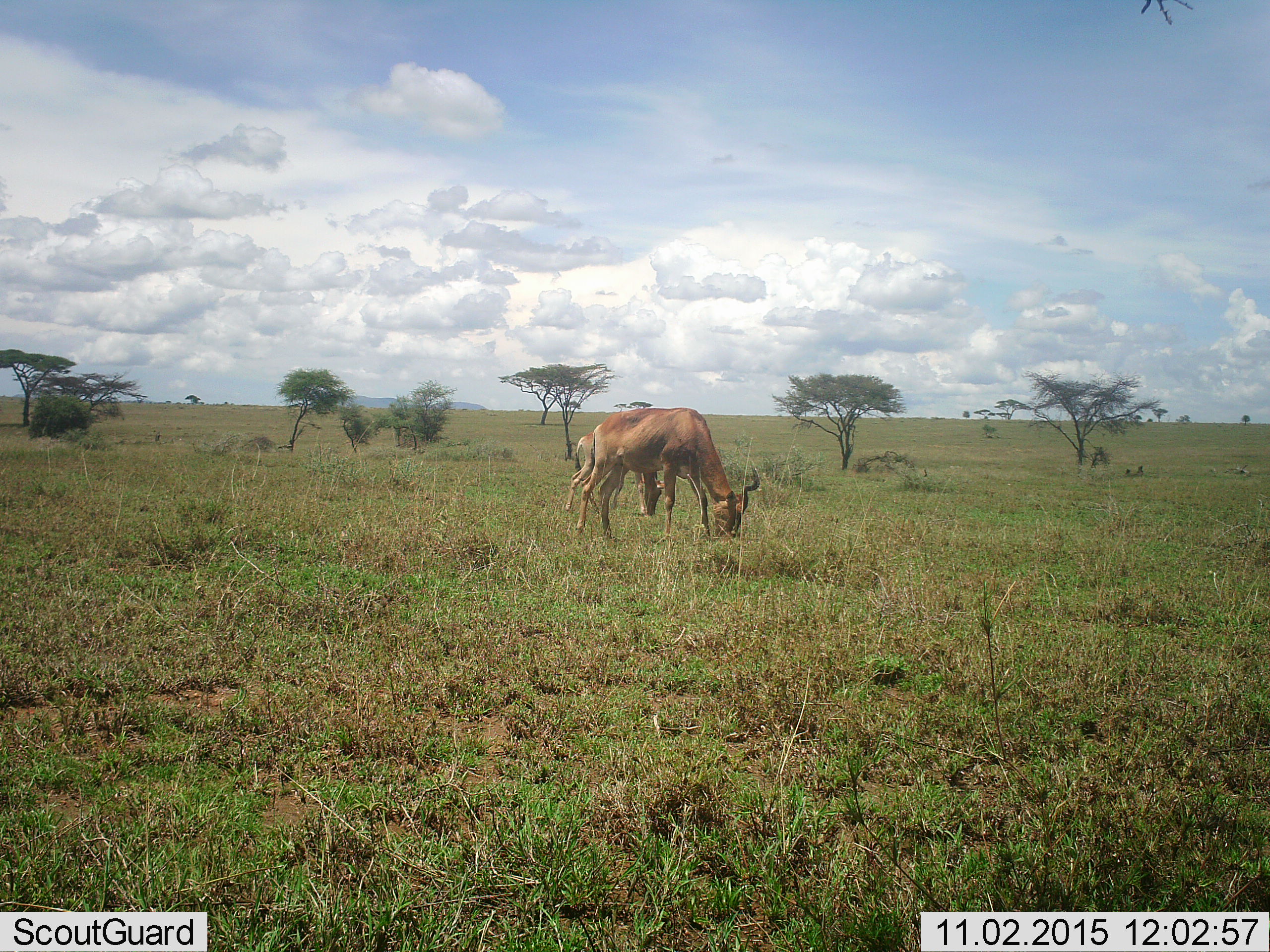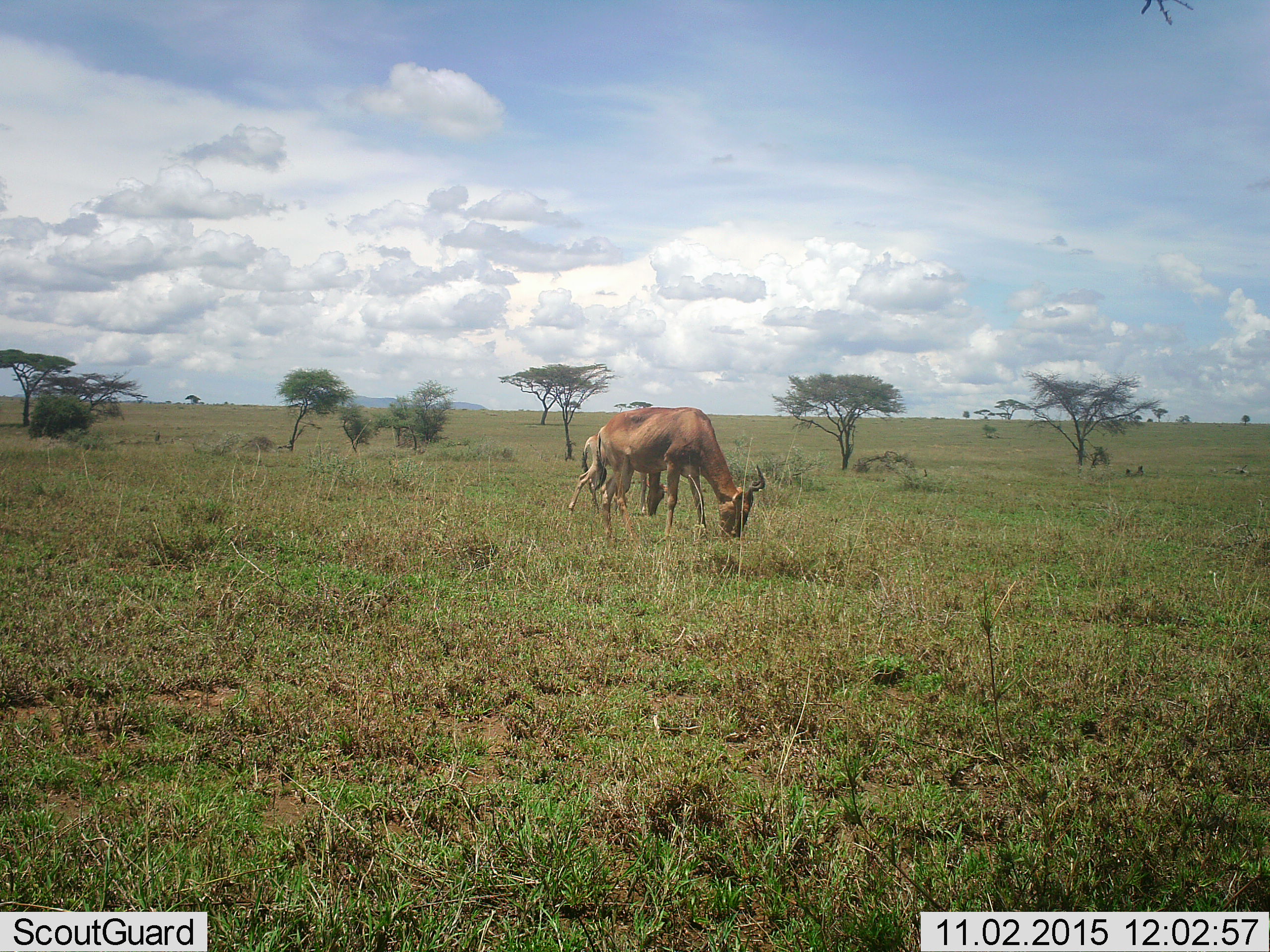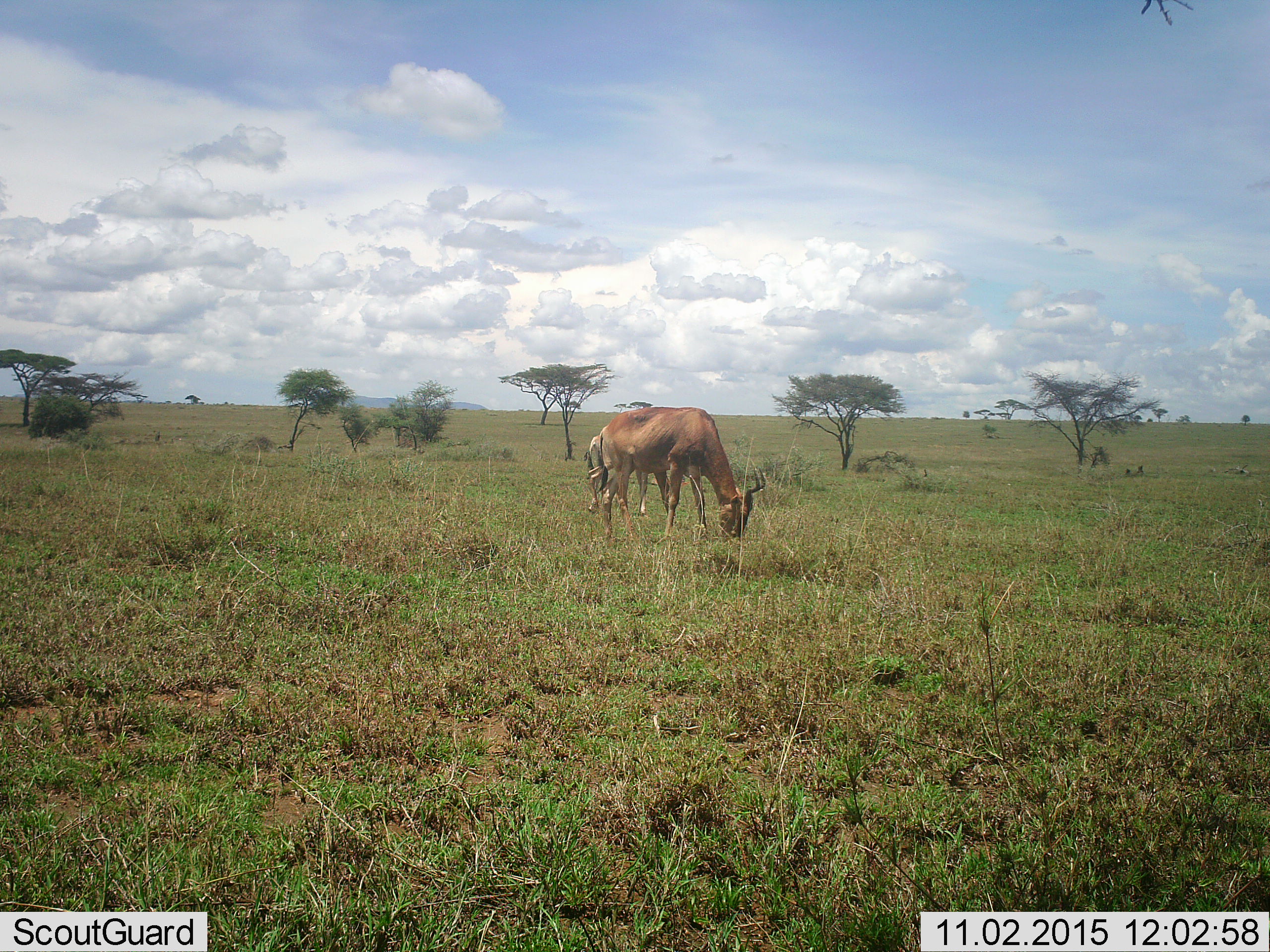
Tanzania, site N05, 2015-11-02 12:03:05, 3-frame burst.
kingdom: Animalia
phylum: Chordata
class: Mammalia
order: Artiodactyla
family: Bovidae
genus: Alcelaphus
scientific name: Alcelaphus buselaphus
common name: hartebeest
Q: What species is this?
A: Hartebeest (Alcelaphus buselaphus).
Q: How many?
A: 2.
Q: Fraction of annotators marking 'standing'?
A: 33%.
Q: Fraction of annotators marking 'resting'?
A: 0%.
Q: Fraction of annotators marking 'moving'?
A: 0%.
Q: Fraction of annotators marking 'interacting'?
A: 0%.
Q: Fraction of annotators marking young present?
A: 11%.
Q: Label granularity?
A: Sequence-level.